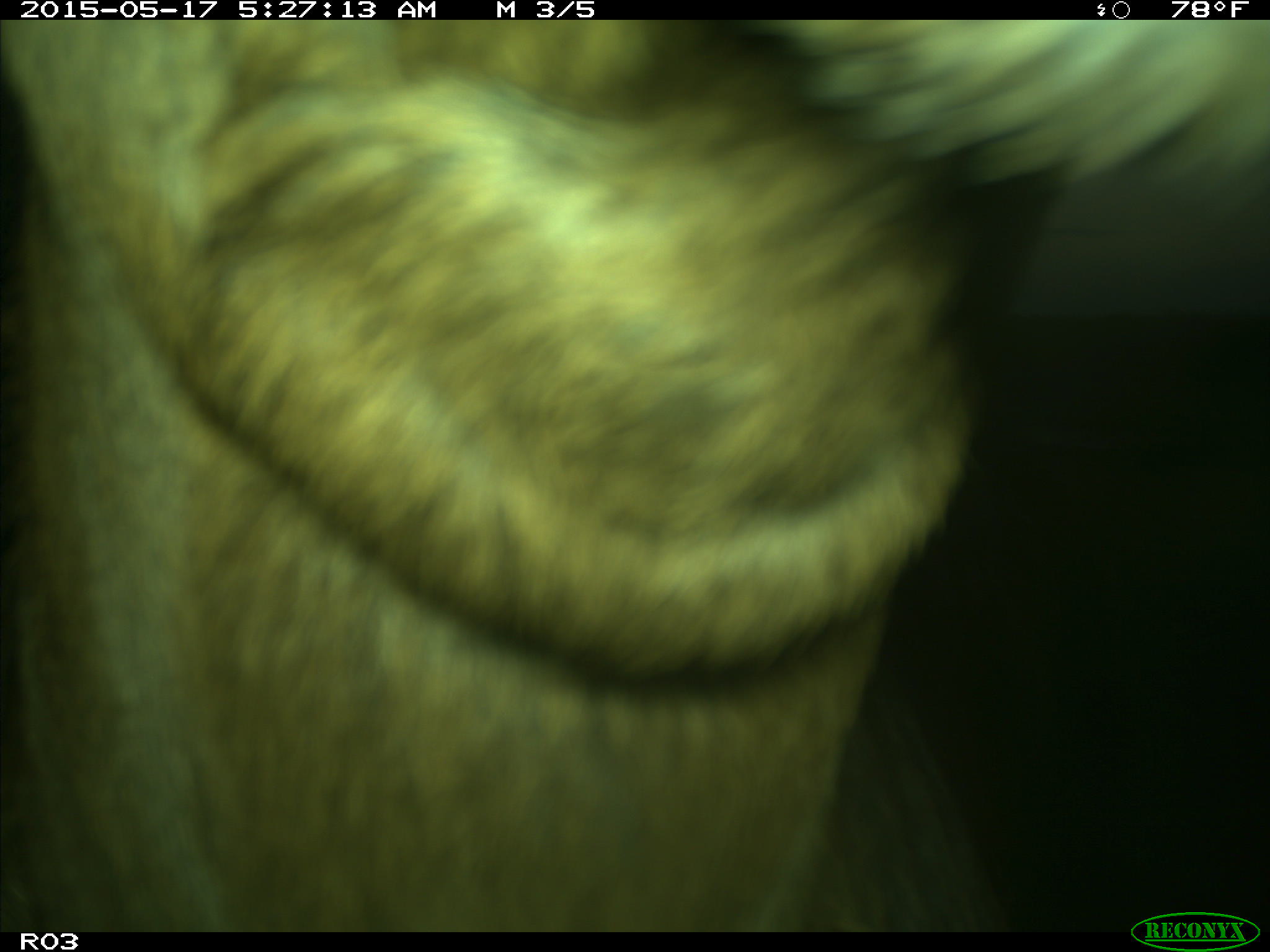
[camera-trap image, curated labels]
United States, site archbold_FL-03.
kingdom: Animalia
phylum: Chordata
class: Mammalia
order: Artiodactyla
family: Bovidae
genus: Bos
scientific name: Bos taurus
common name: domestic cow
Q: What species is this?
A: Bos taurus (domestic cow).